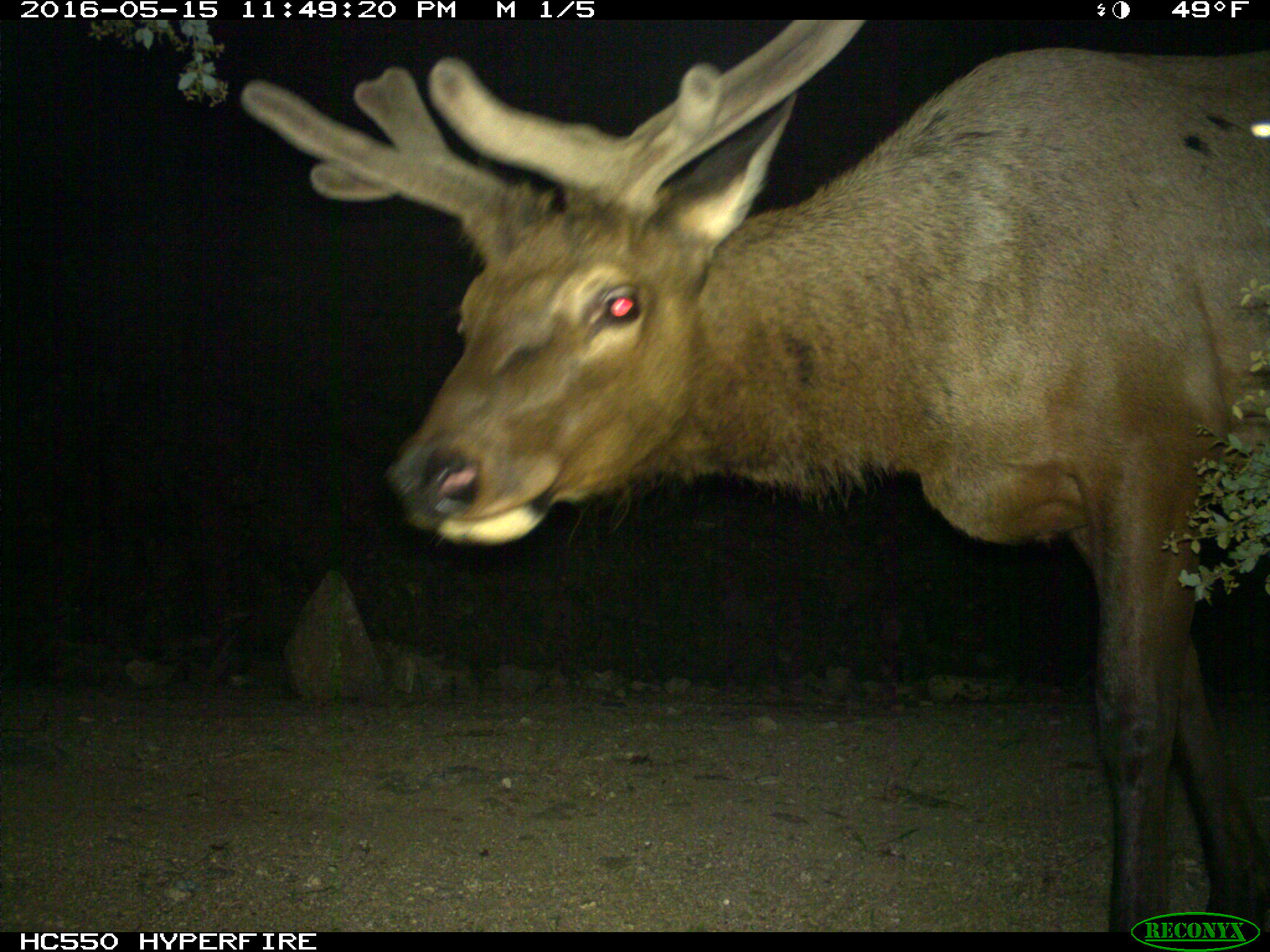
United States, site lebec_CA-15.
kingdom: Animalia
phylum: Chordata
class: Mammalia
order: Artiodactyla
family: Cervidae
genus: Cervus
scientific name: Cervus canadensis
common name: elk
Cervus canadensis (elk).